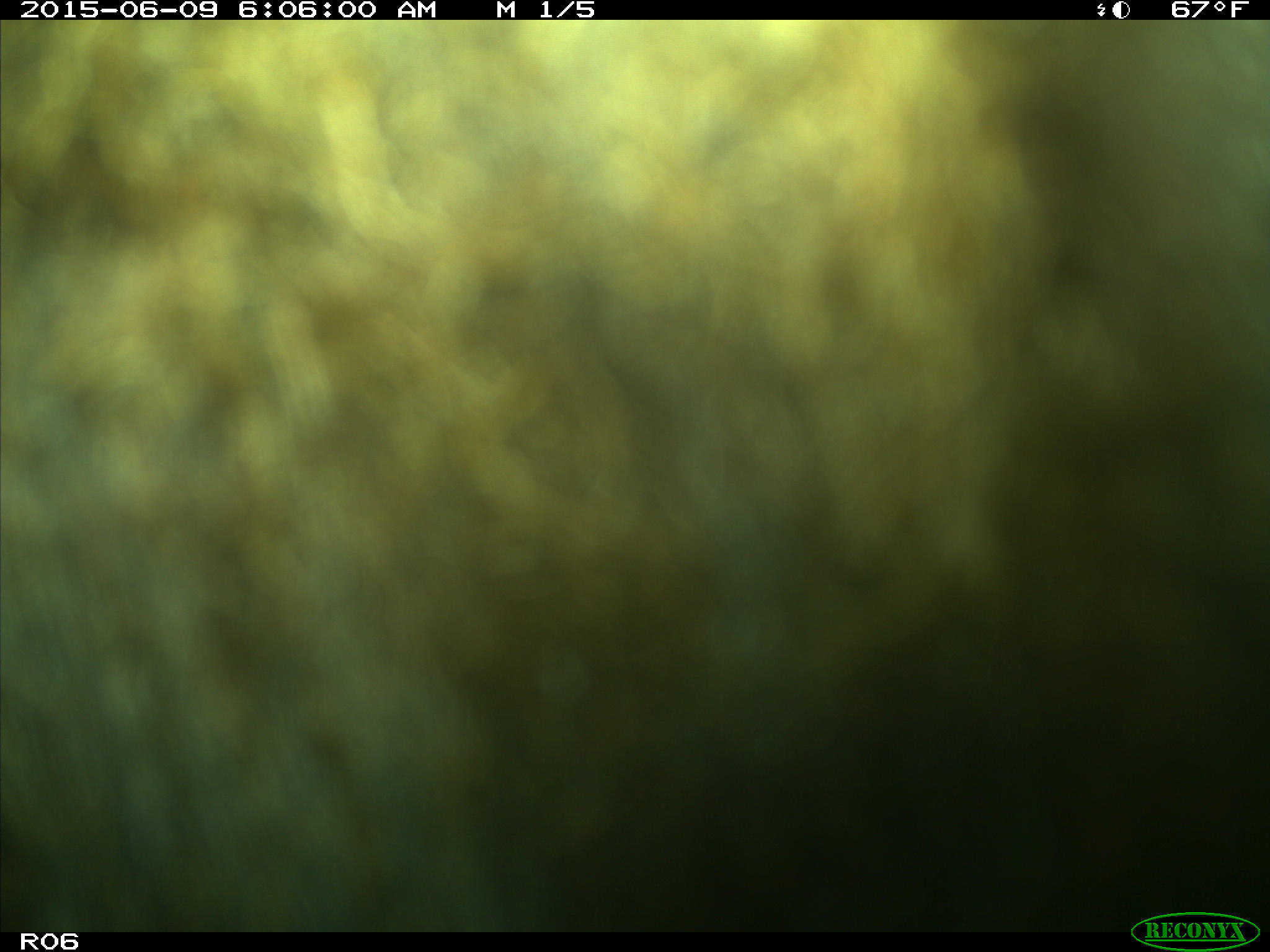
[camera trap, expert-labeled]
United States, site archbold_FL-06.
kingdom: Animalia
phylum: Chordata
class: Mammalia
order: Artiodactyla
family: Bovidae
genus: Bos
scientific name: Bos taurus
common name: domestic cow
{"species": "Bos taurus (domestic cow)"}